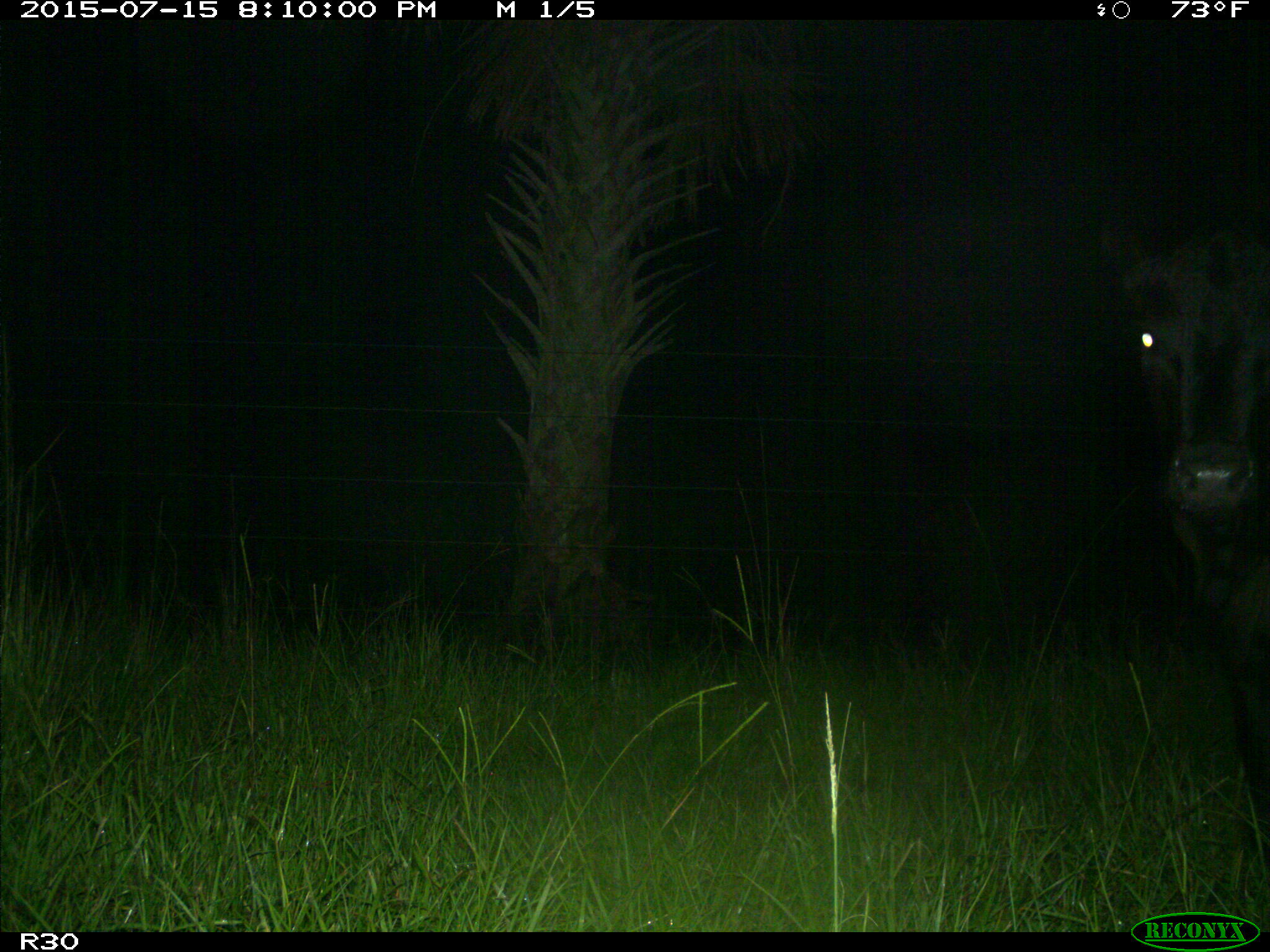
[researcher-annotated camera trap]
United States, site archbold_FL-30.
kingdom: Animalia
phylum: Chordata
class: Mammalia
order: Artiodactyla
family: Bovidae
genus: Bos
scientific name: Bos taurus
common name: domestic cow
Bos taurus (domestic cow).